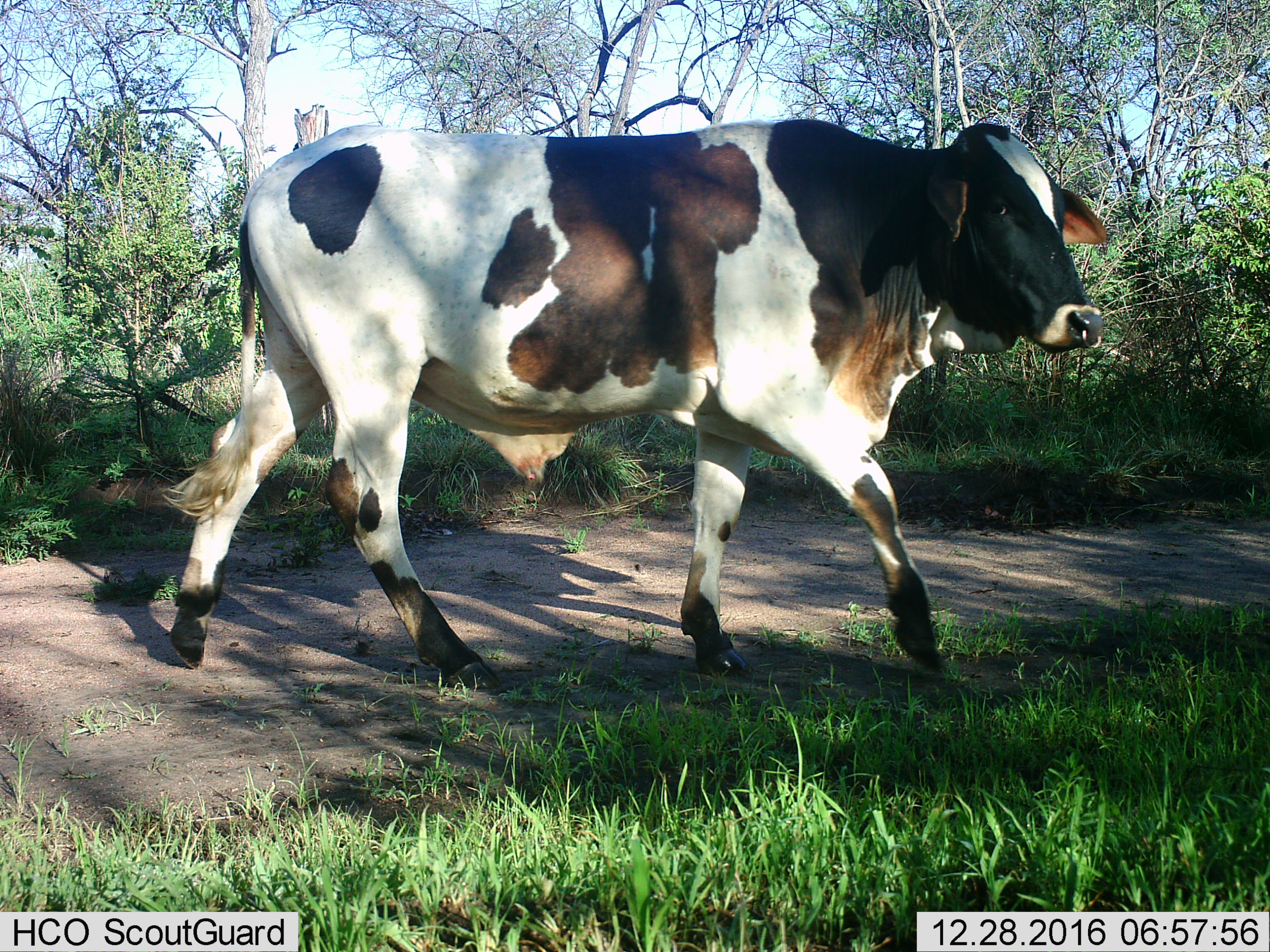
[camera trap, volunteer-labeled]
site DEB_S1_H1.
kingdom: Animalia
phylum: Chordata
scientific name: Vertebrata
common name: domestic animal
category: domesticanimal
Domesticanimal (domestic animal) (Vertebrata), count 1. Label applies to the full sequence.